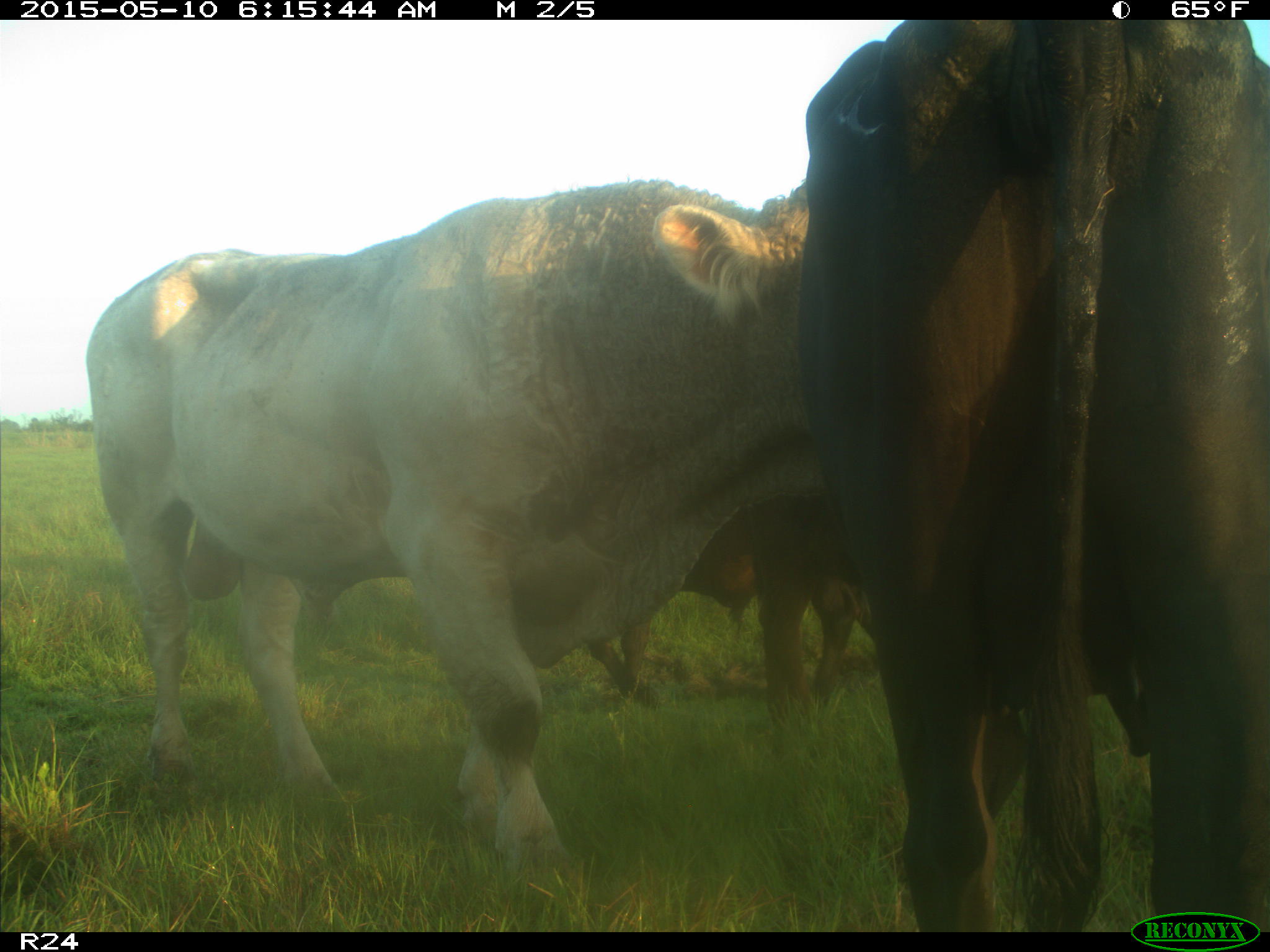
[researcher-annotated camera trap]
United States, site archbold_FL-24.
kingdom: Animalia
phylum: Chordata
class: Mammalia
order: Artiodactyla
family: Bovidae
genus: Bos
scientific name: Bos taurus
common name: domestic cow